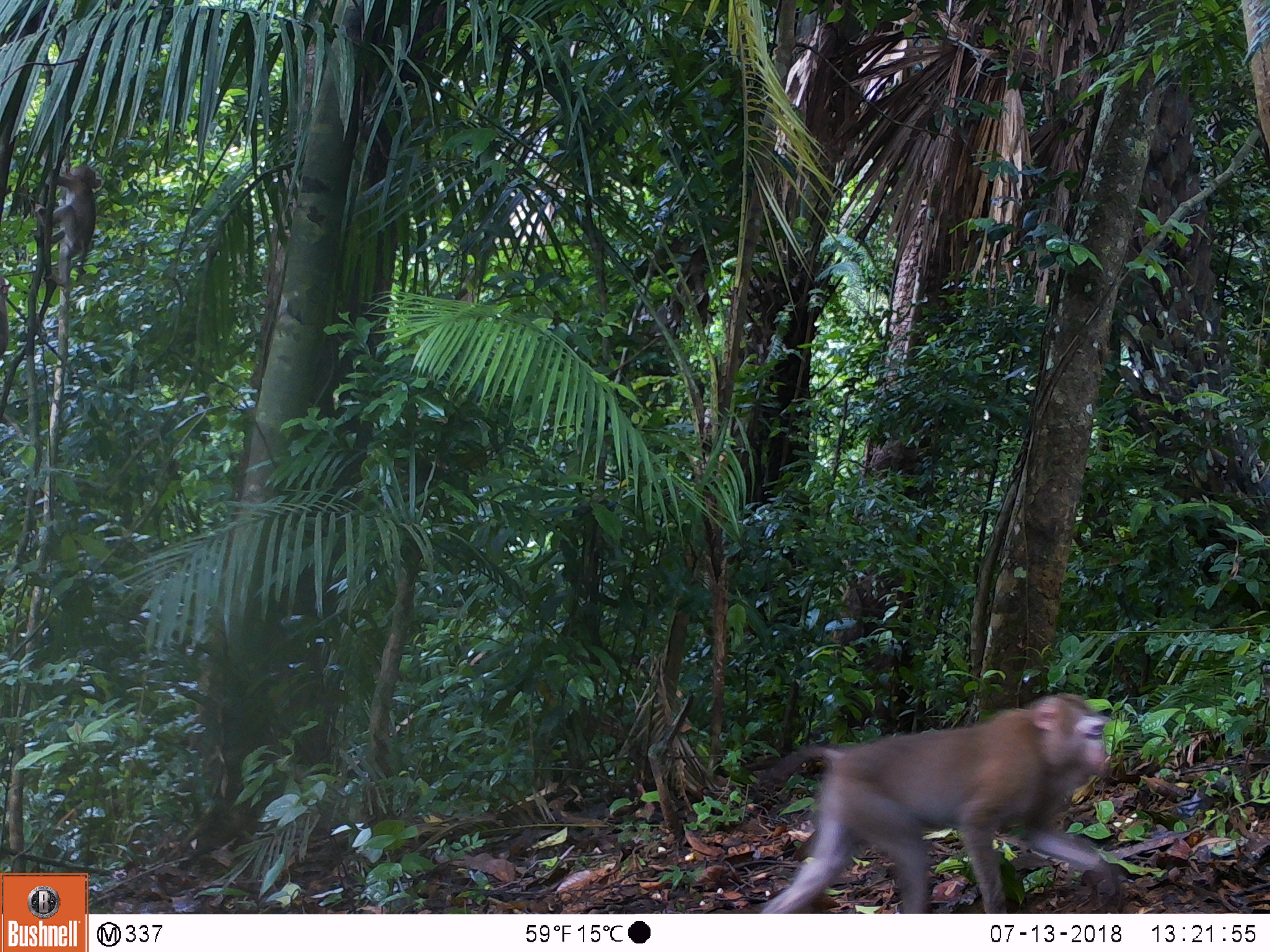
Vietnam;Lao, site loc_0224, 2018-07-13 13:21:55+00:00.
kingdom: Animalia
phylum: Chordata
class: Mammalia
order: Primates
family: Cercopithecidae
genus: Macaca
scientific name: Macaca nemestrina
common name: pig-tailed macaque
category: pig tailed macaque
Pig tailed macaque (pig-tailed macaque) (Macaca nemestrina). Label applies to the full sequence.